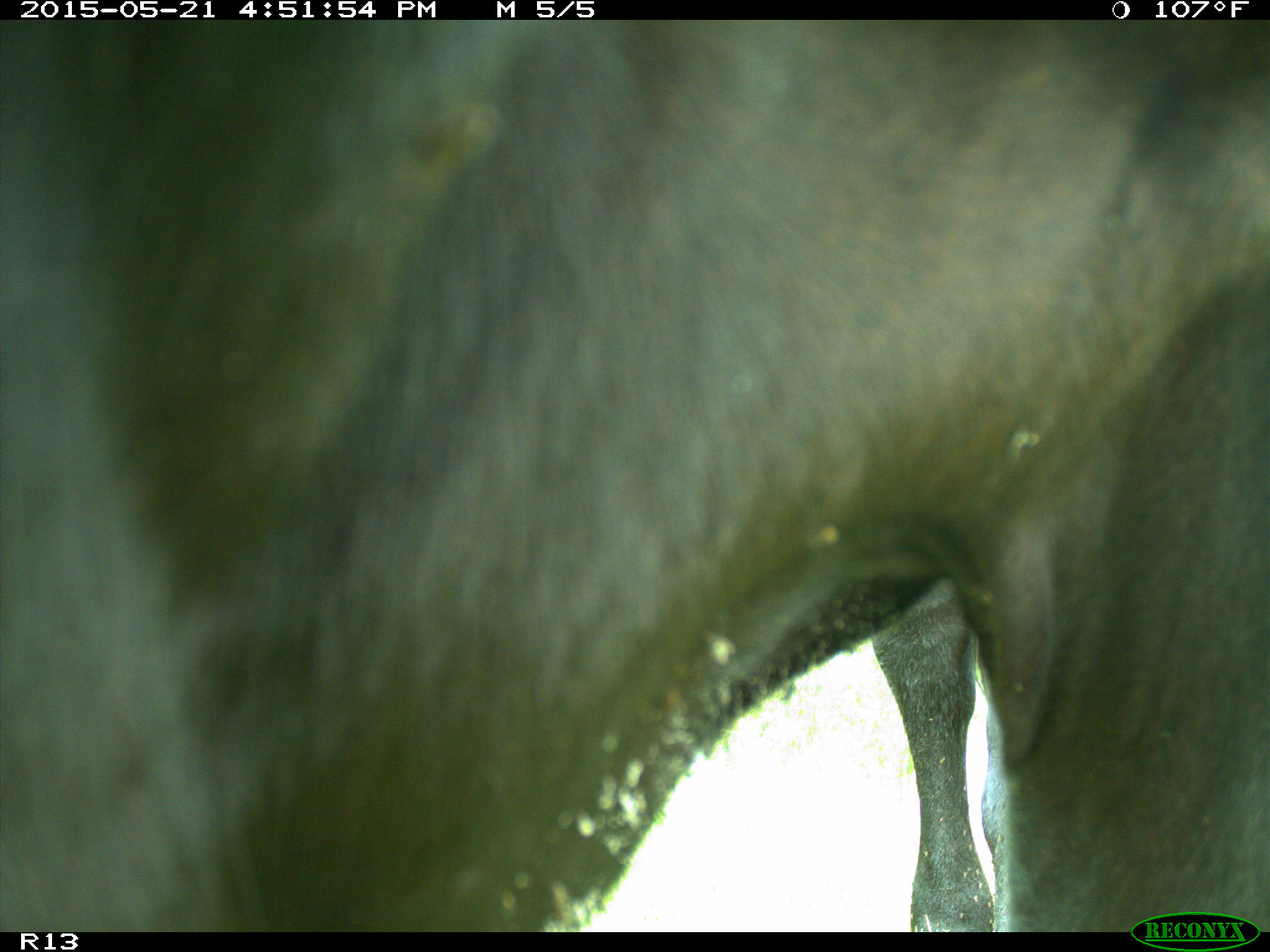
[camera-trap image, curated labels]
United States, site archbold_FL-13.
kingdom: Animalia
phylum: Chordata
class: Mammalia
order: Artiodactyla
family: Bovidae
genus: Bos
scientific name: Bos taurus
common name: domestic cow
Bos taurus (domestic cow).